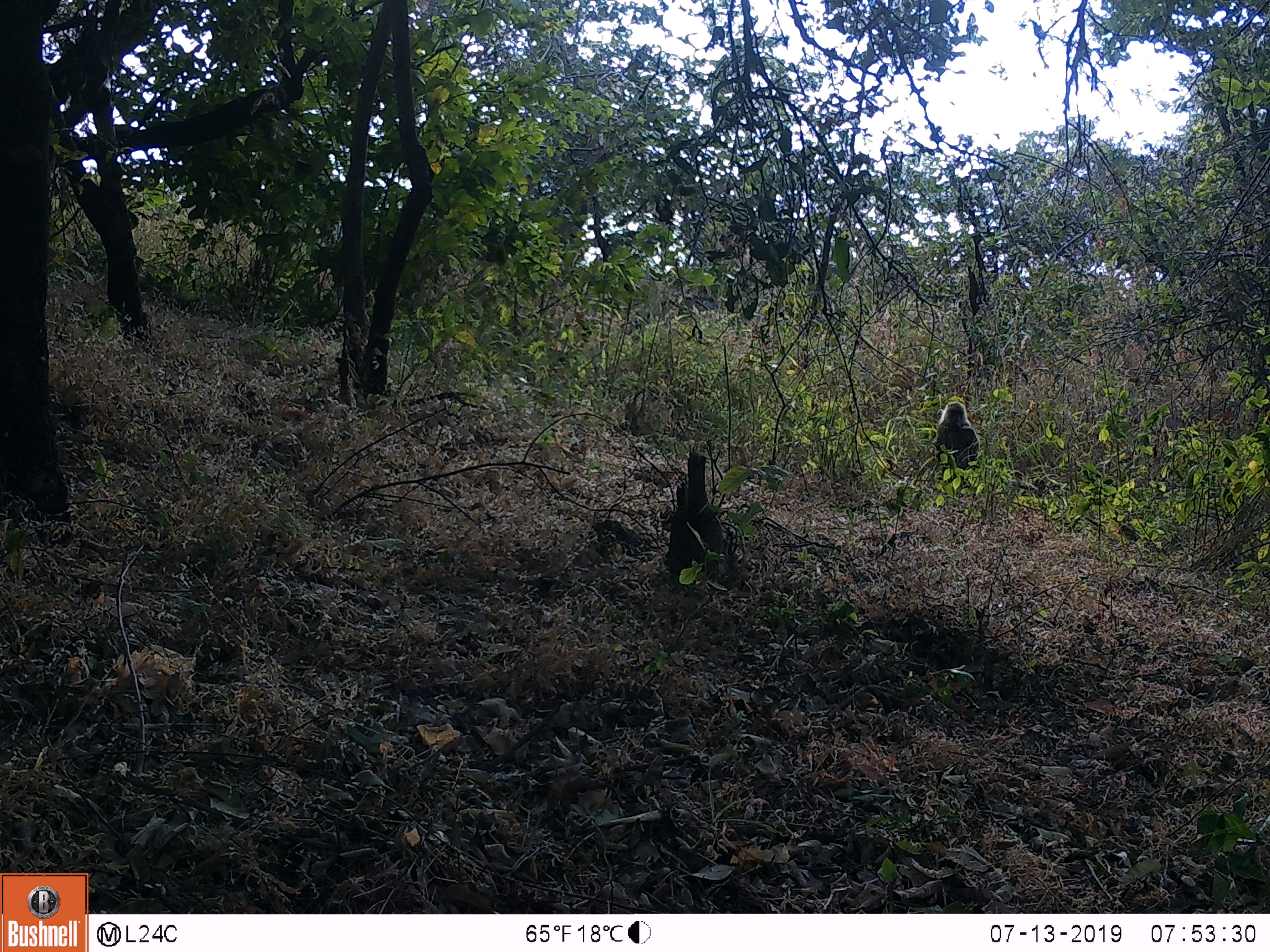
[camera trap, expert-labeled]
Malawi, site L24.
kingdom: Animalia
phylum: Chordata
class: Mammalia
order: Primates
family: Cercopithecidae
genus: Papio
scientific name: Papio cynocephalus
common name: yellow baboon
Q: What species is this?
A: Yellow baboon (Papio cynocephalus).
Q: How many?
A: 1.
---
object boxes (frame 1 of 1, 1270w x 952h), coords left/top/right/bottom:
yellow baboon: 928/390/986/479